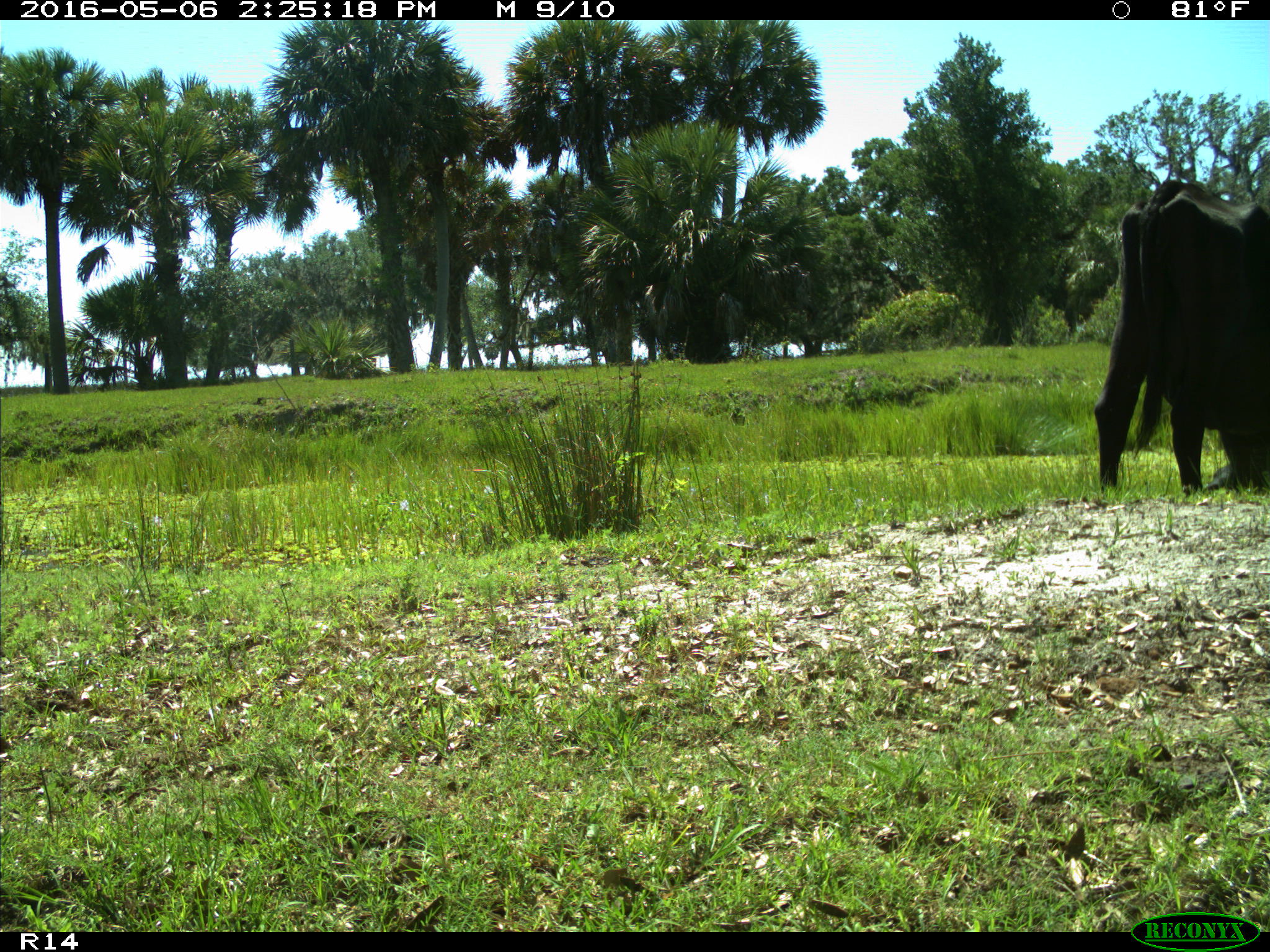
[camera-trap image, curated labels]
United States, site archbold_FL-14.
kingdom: Animalia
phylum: Chordata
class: Mammalia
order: Artiodactyla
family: Bovidae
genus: Bos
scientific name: Bos taurus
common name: domestic cow